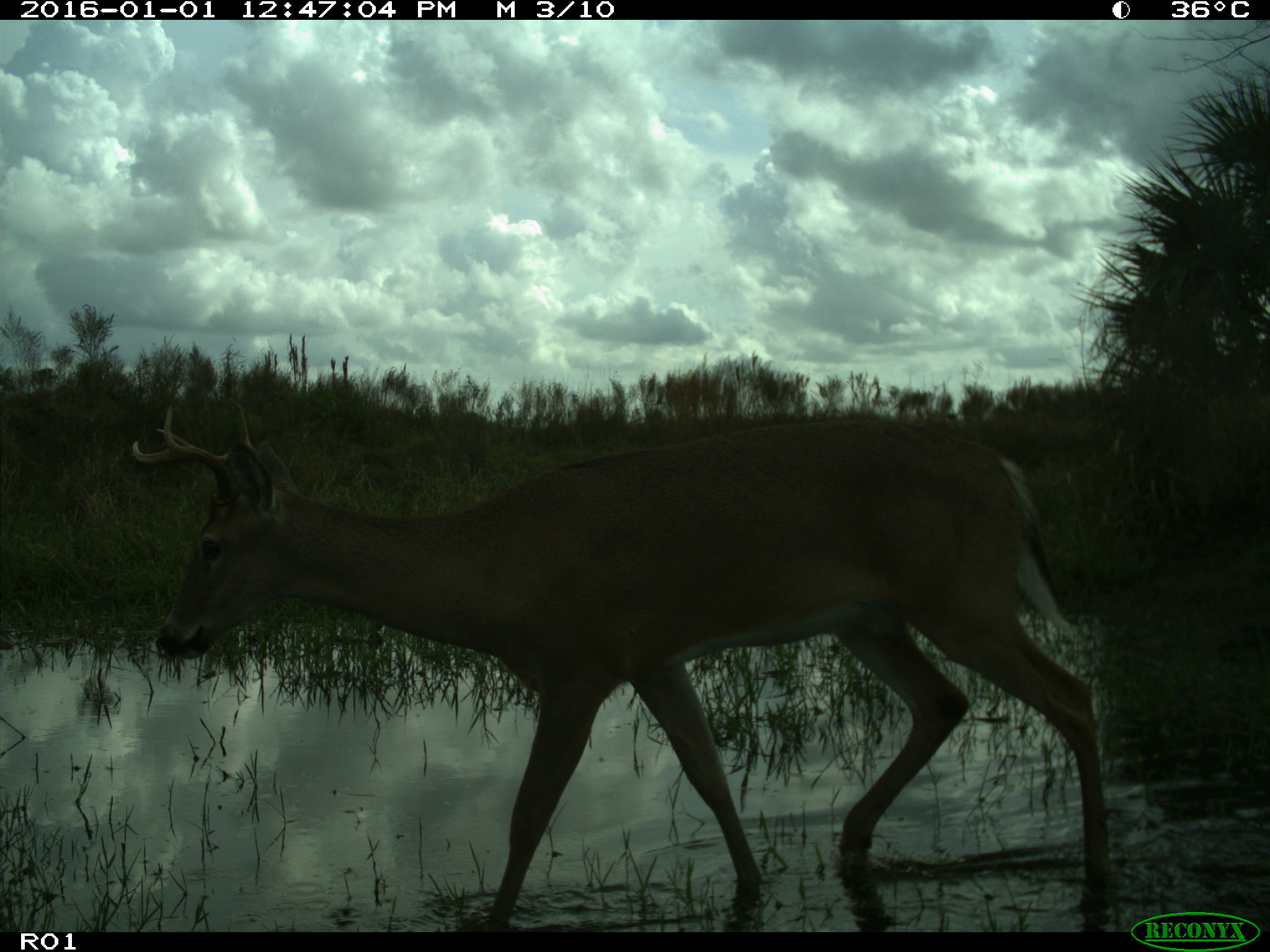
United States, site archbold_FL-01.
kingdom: Animalia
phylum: Chordata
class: Mammalia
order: Artiodactyla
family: Cervidae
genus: Odocoileus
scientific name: Odocoileus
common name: deer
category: unidentified deer